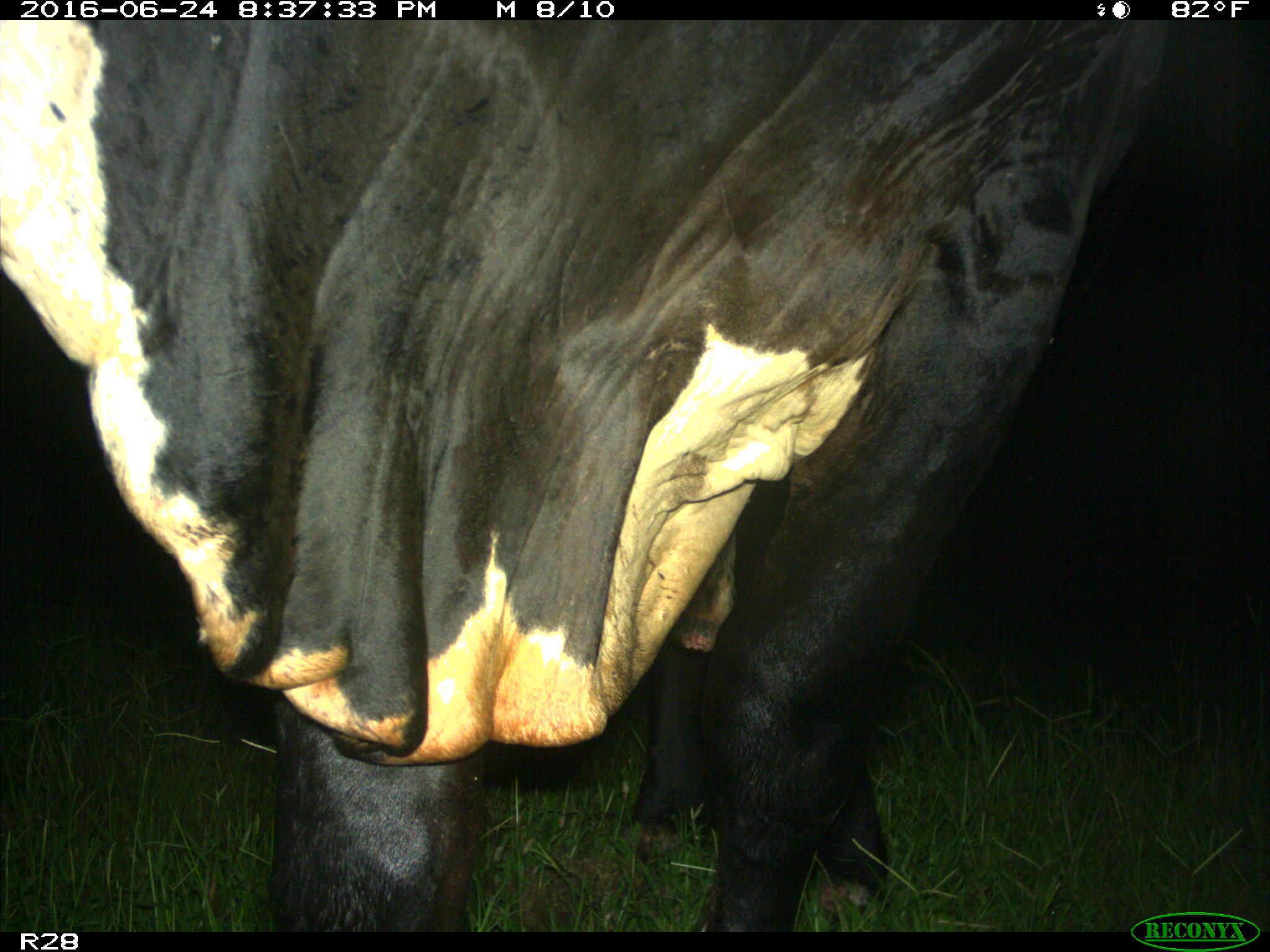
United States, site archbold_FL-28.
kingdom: Animalia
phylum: Chordata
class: Mammalia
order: Artiodactyla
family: Bovidae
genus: Bos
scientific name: Bos taurus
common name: domestic cow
Bos taurus (domestic cow).